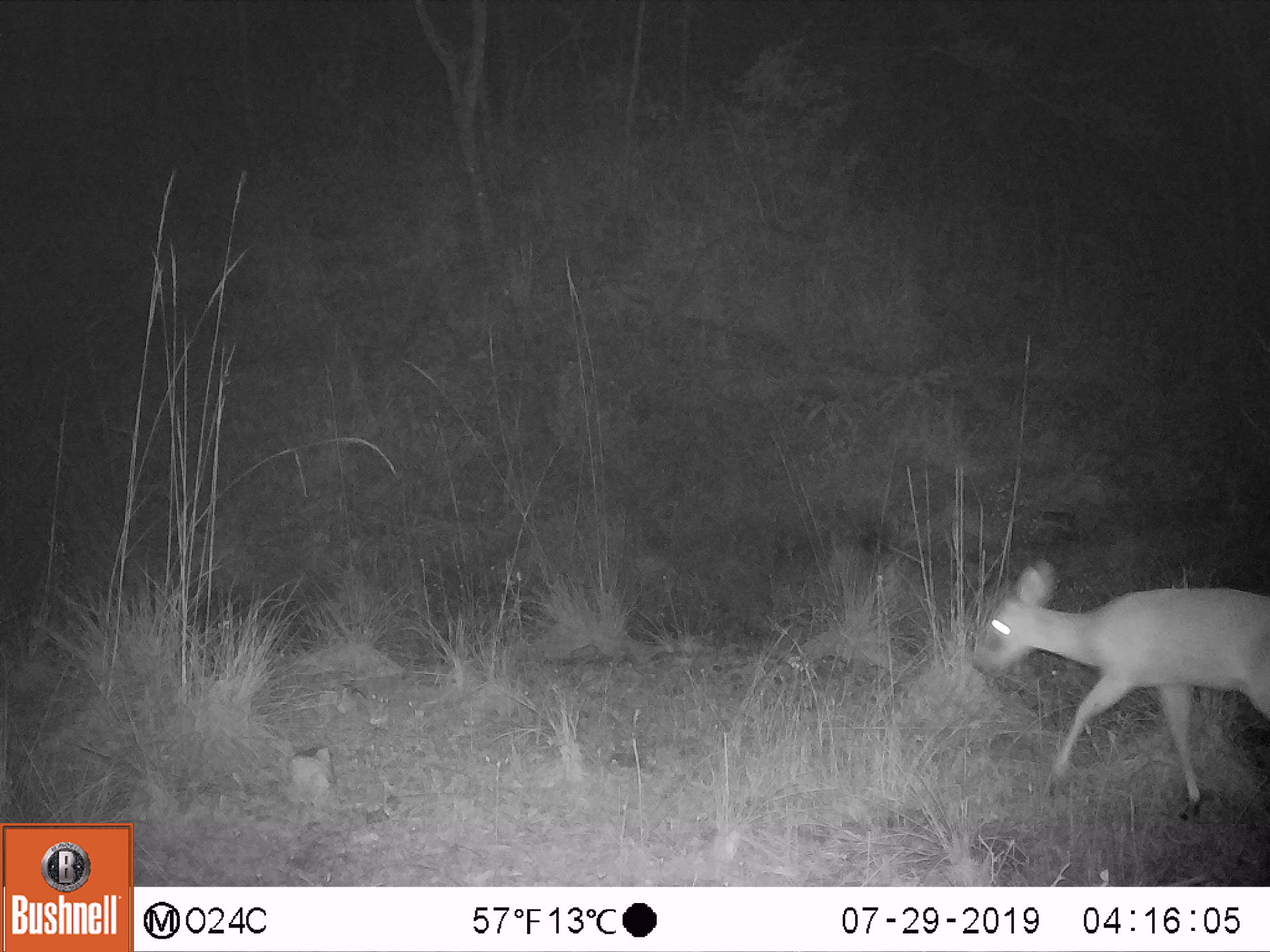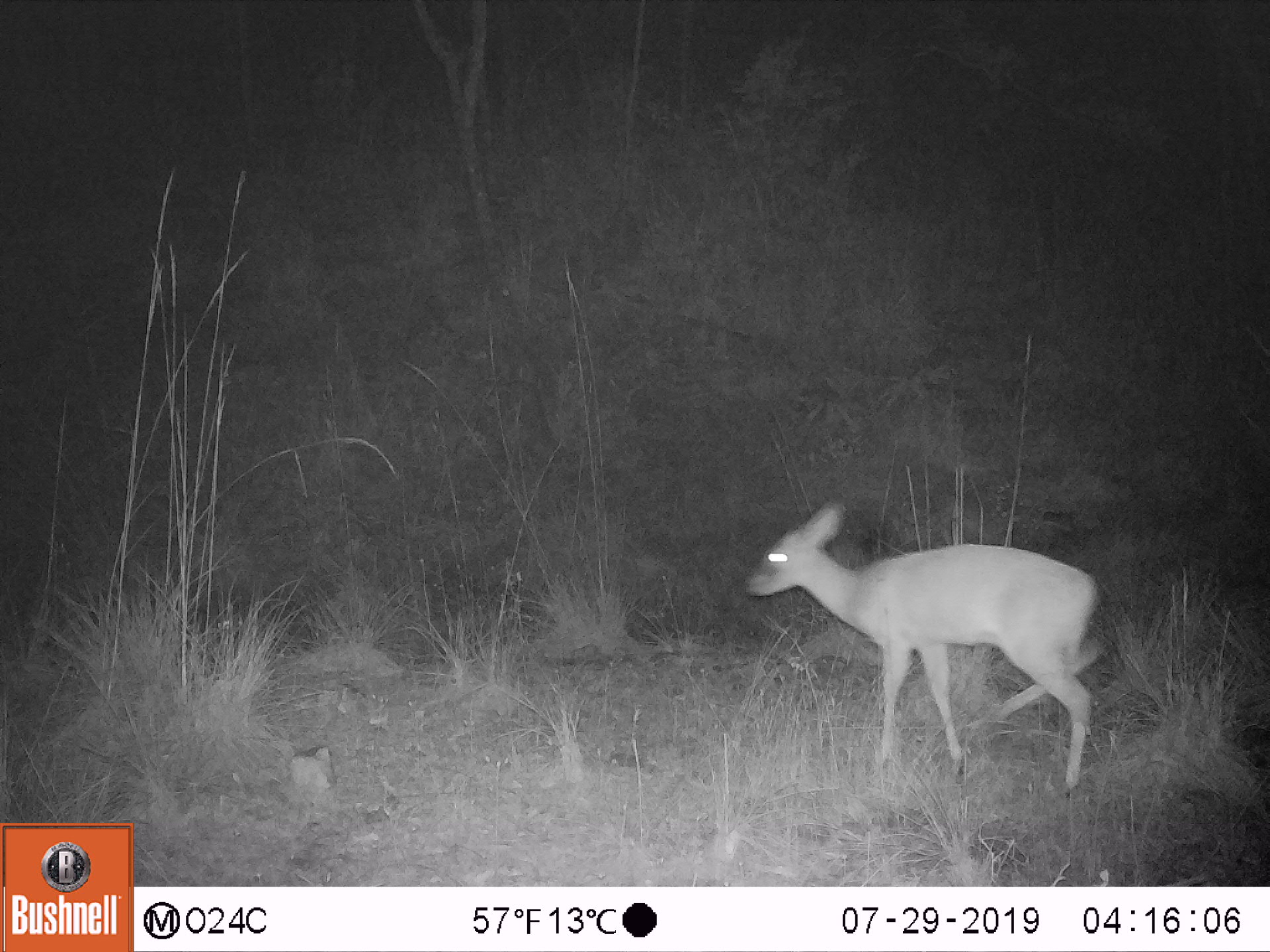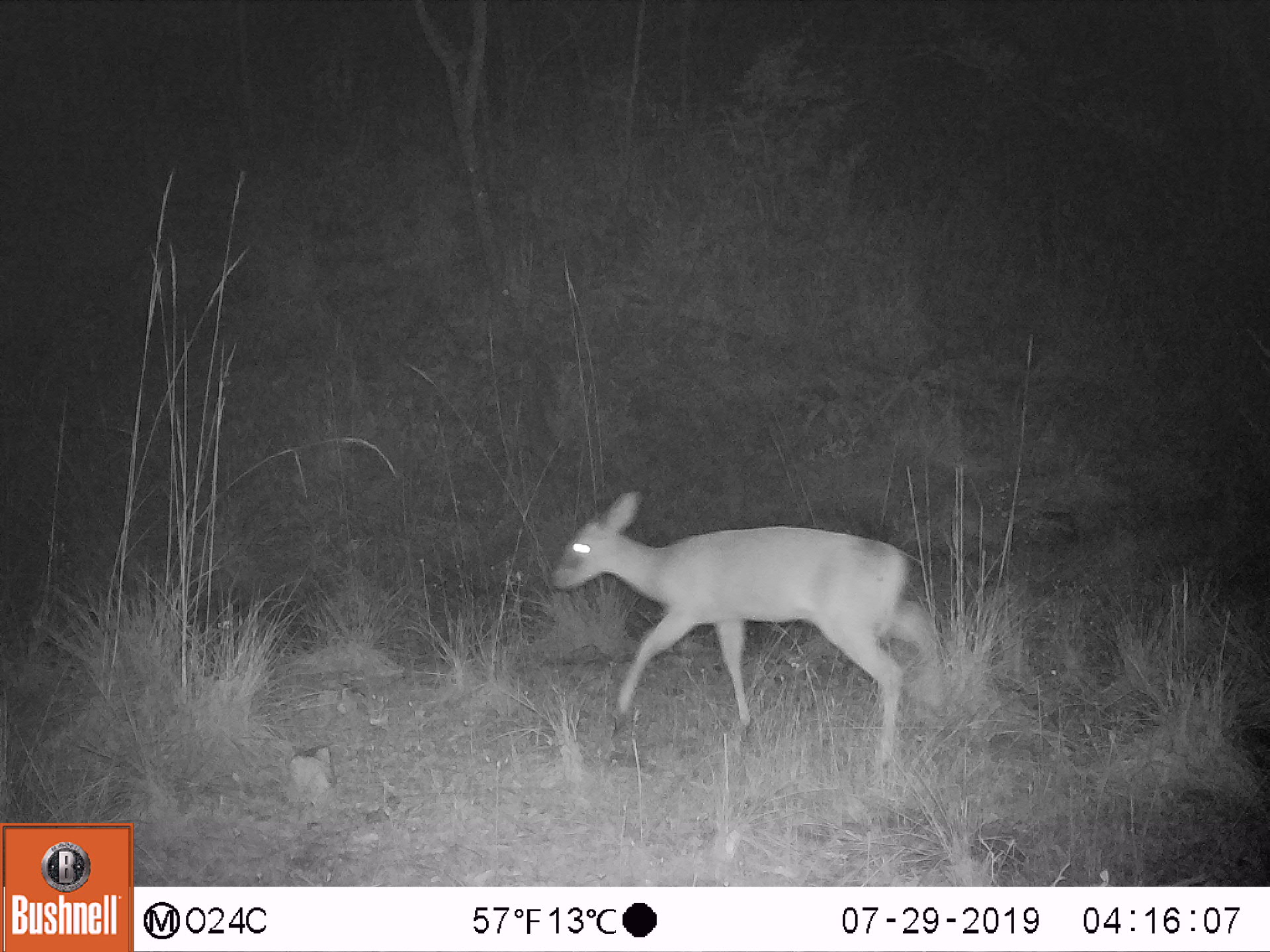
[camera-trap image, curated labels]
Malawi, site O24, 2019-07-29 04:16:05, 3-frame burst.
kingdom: Animalia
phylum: Chordata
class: Mammalia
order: Artiodactyla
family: Bovidae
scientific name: Antilopinae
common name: small antelope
Small antelope (Antilopinae), count 1.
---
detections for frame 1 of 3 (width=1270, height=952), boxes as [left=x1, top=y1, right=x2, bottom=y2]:
small antelope: [left=962, top=553, right=1269, bottom=832]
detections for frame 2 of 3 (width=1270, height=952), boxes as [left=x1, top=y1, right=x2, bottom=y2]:
small antelope: [left=735, top=492, right=1099, bottom=802]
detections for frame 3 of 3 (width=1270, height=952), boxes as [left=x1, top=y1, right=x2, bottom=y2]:
small antelope: [left=537, top=478, right=958, bottom=775]